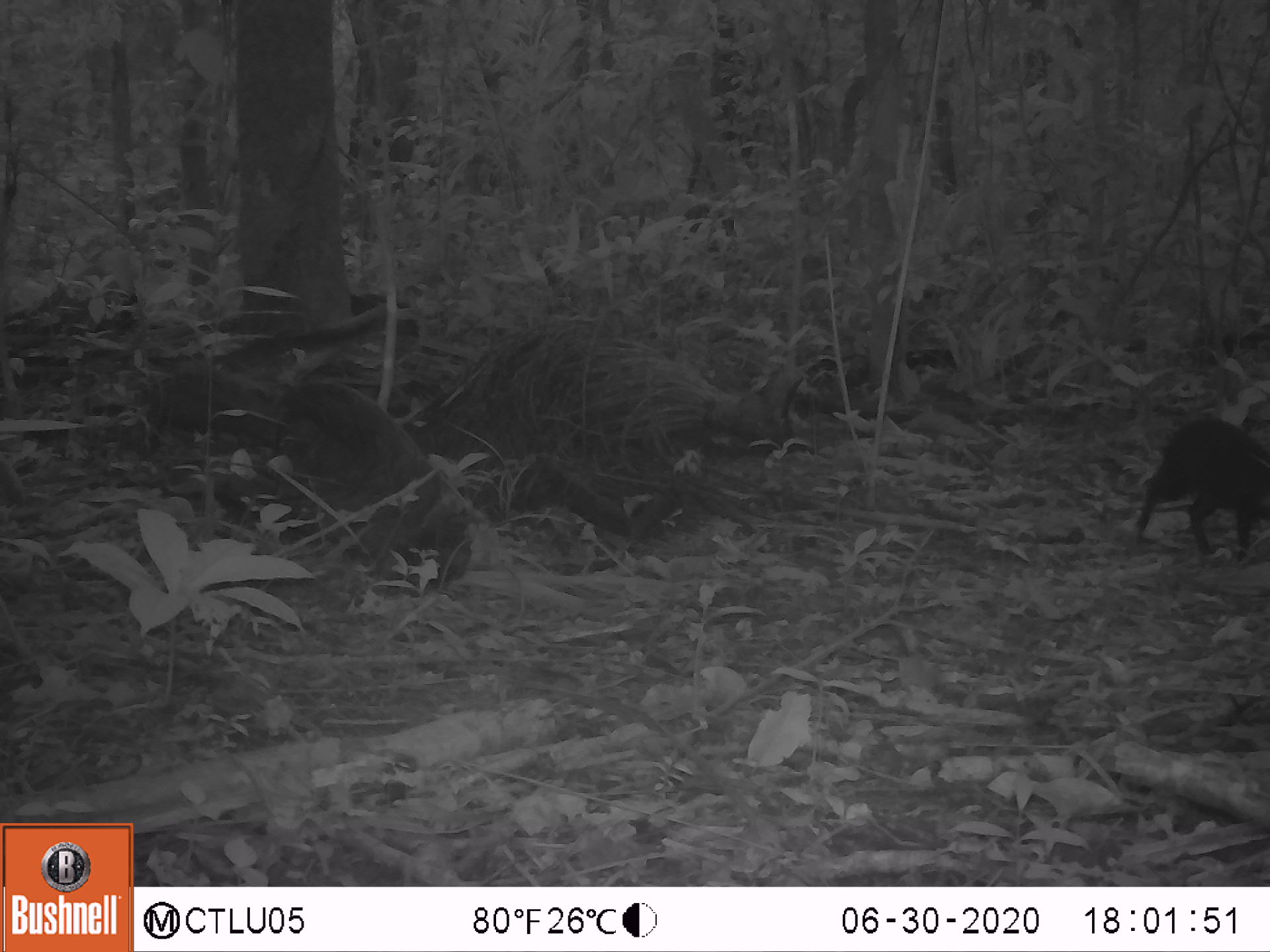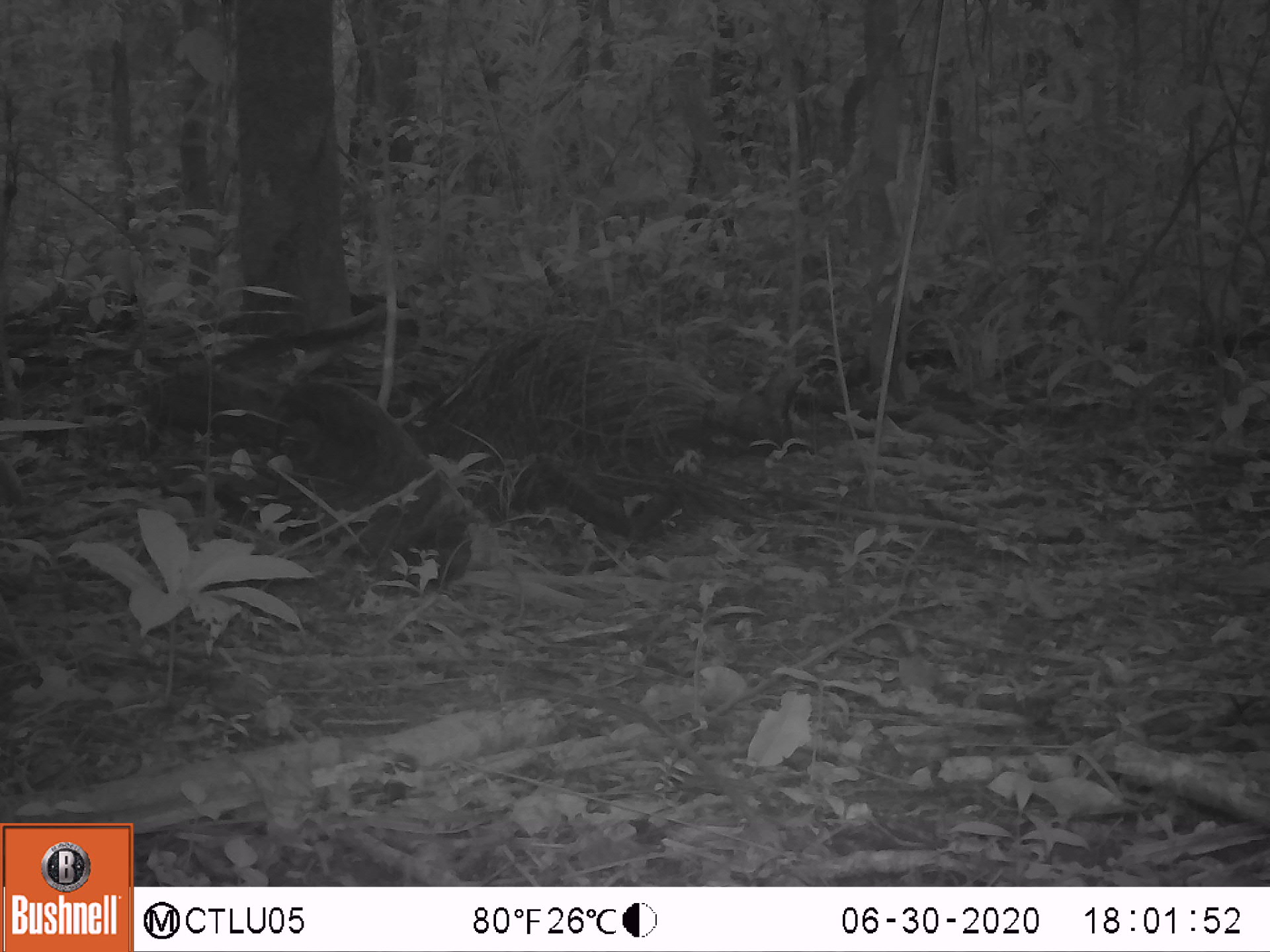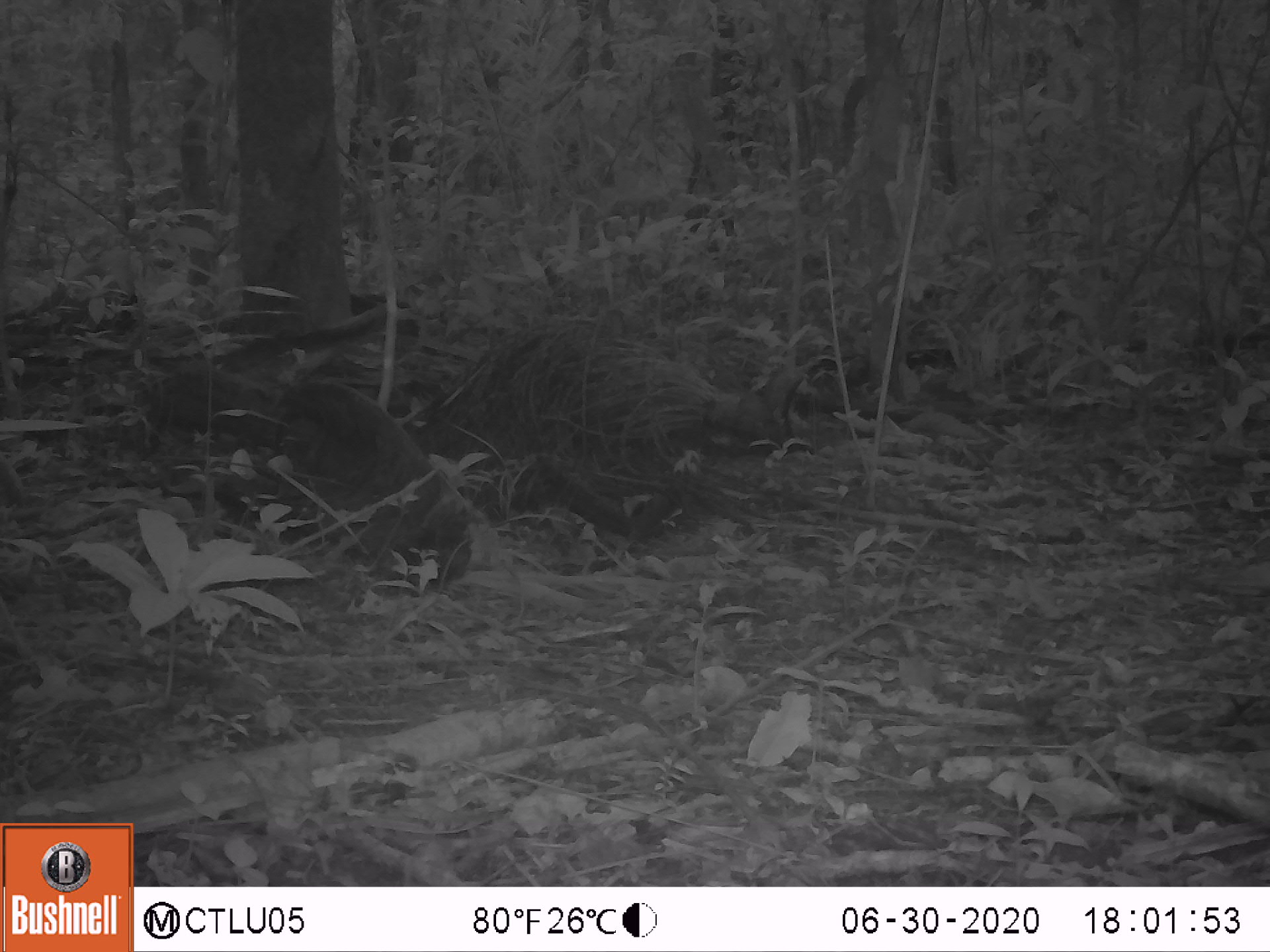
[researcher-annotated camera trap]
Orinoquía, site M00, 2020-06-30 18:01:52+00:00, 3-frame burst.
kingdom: Animalia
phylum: Chordata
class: Mammalia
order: Rodentia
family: Dasyproctidae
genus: Dasyprocta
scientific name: Dasyprocta fuliginosa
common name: black agouti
Black agouti (Dasyprocta fuliginosa).